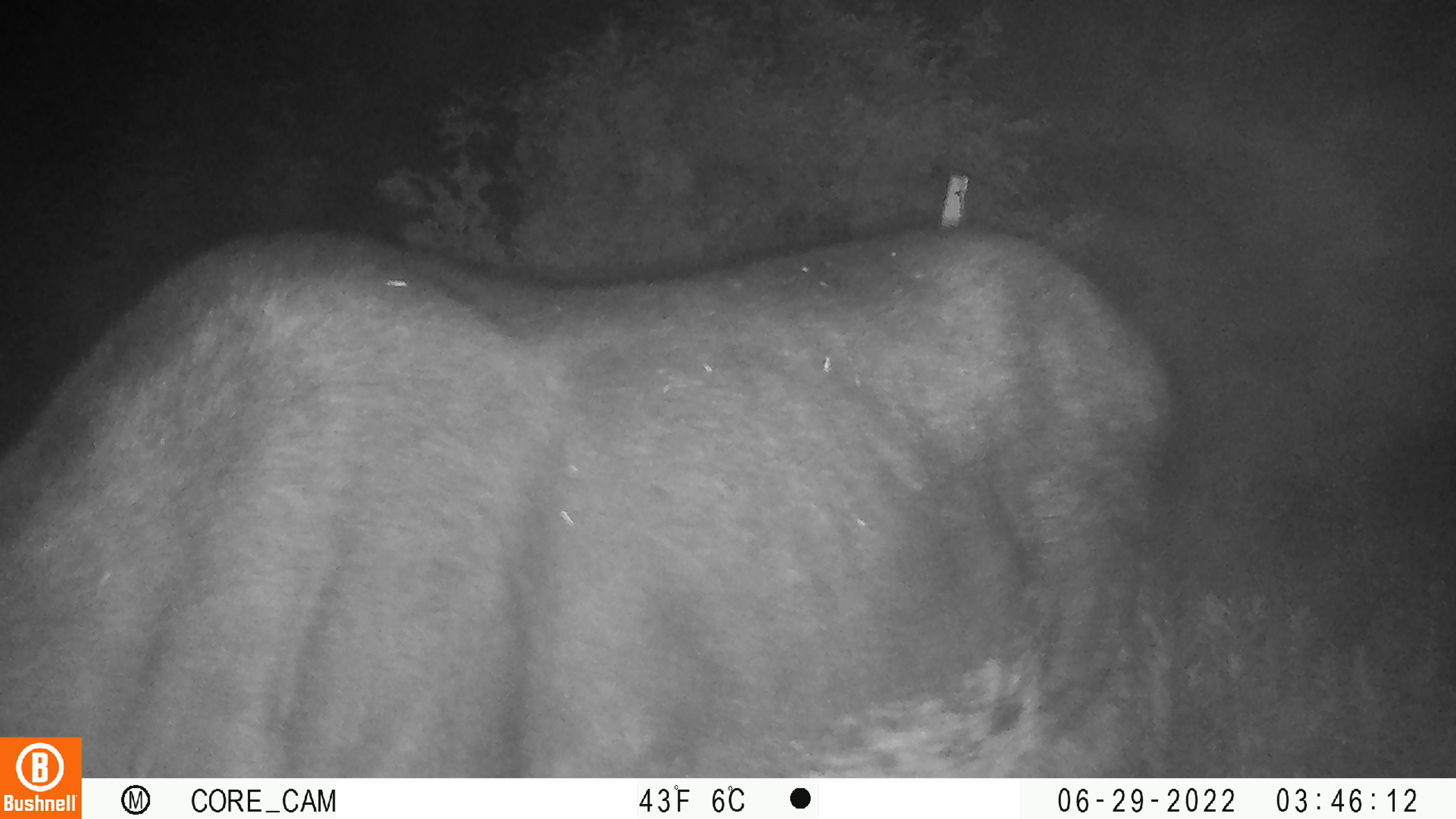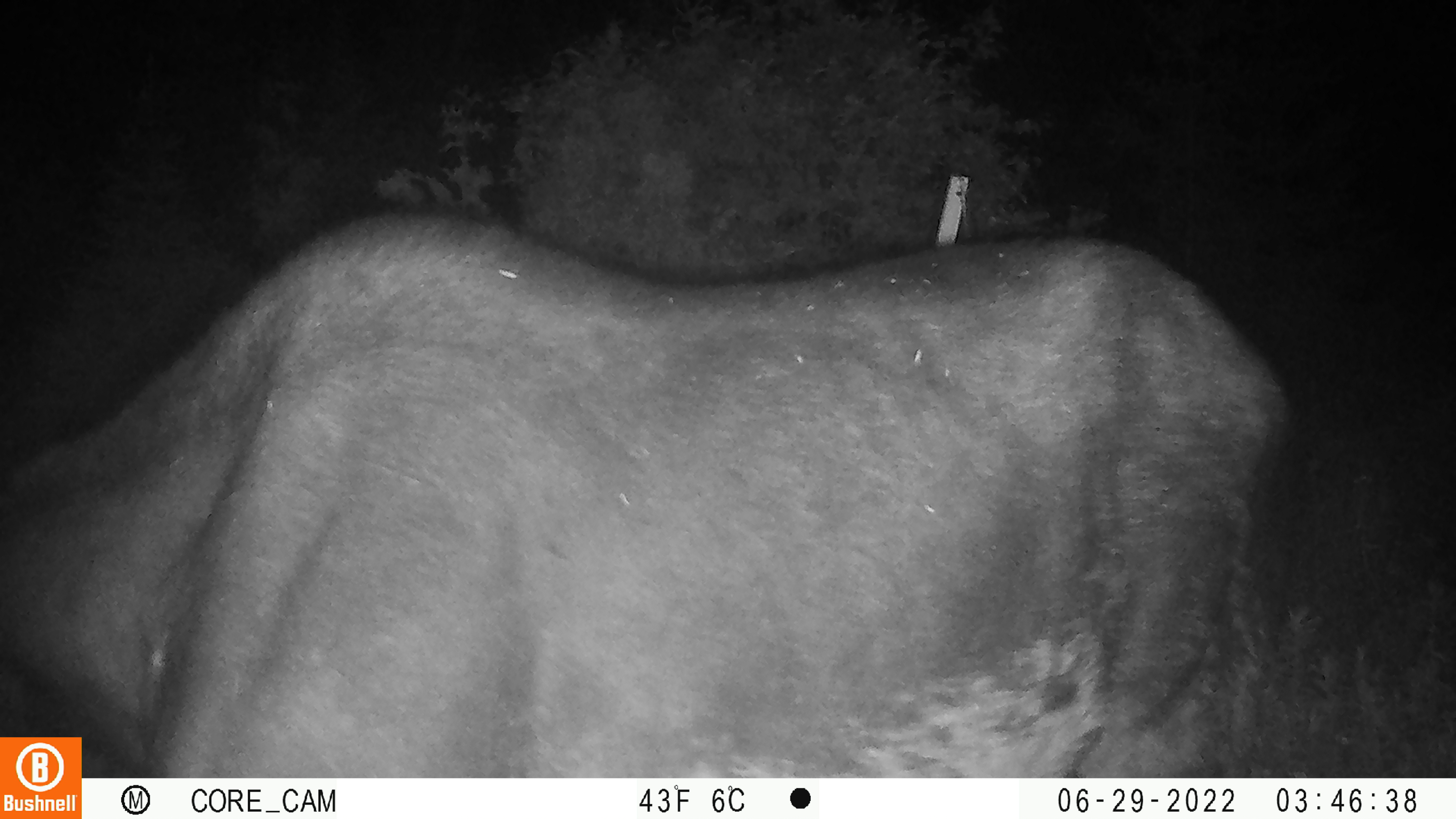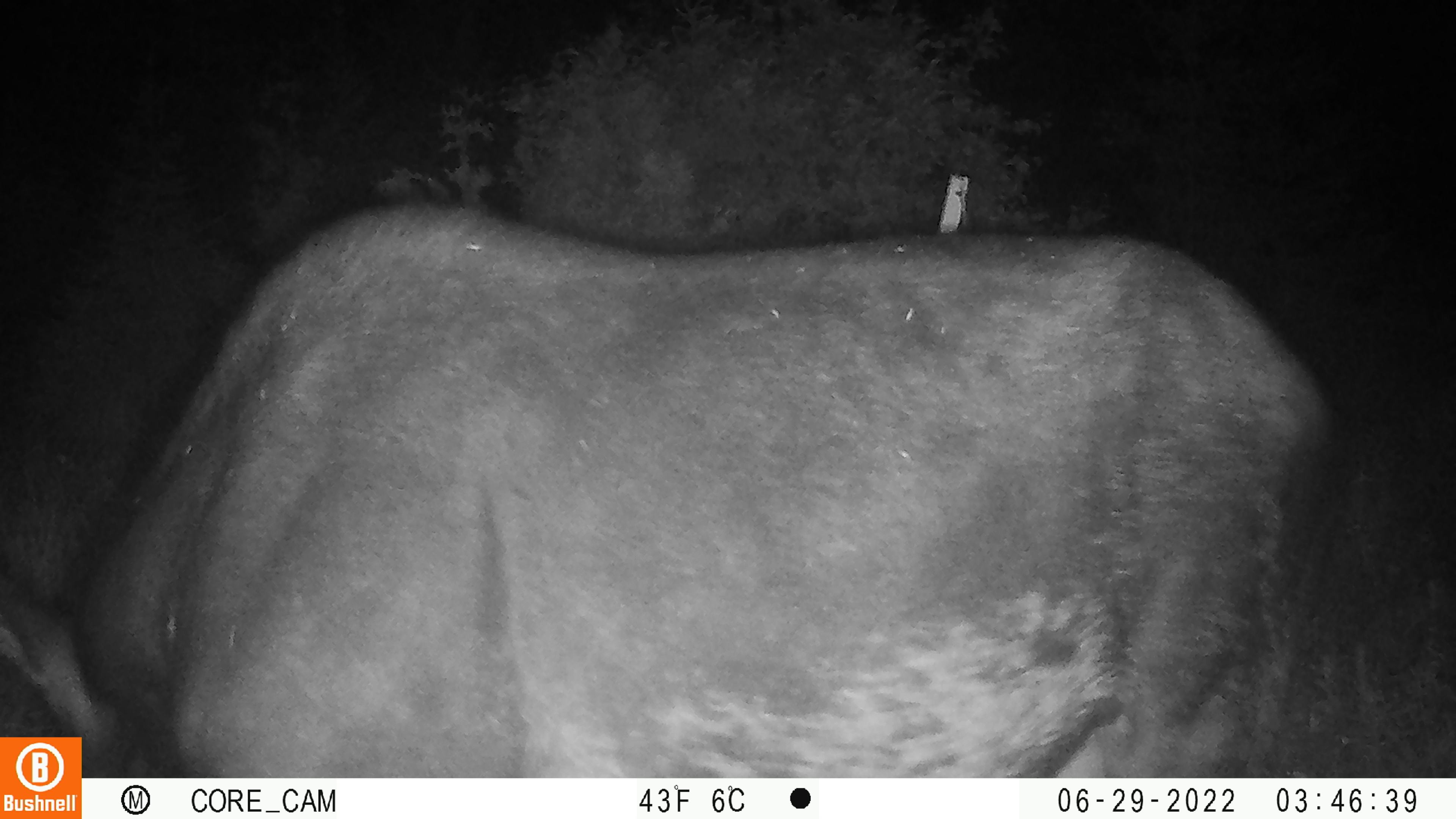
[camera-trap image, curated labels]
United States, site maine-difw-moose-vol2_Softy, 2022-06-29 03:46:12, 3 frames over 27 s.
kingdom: Animalia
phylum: Chordata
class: Mammalia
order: Artiodactyla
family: Cervidae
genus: Alces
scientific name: Alces alces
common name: moose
Moose (Alces alces).